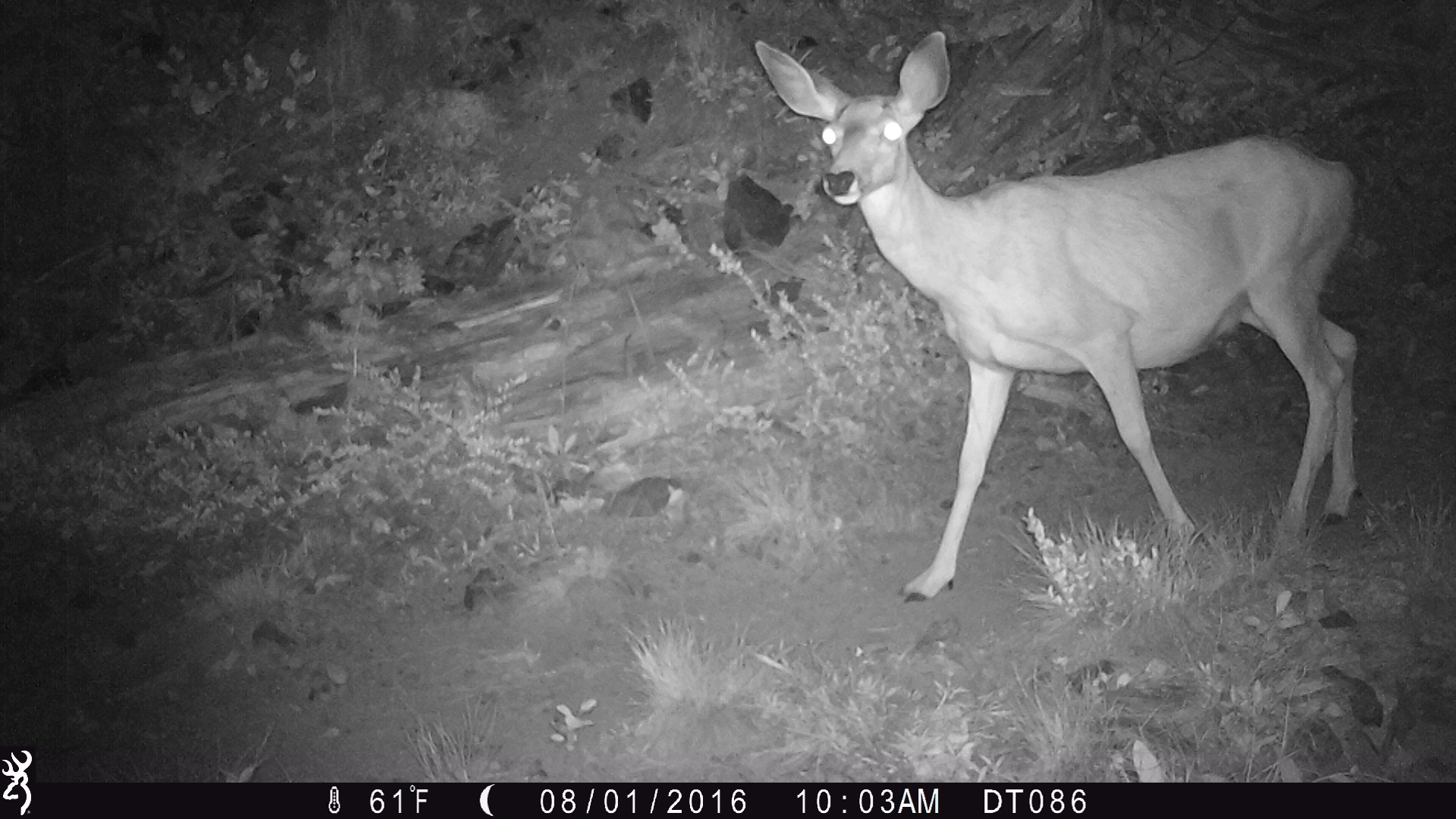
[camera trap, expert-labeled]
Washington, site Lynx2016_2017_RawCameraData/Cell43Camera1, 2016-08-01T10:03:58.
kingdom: Animalia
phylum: Chordata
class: Mammalia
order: Artiodactyla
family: Cervidae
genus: Odocoileus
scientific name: Odocoileus hemionus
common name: mule deer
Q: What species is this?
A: Odocoileus hemionus (mule deer).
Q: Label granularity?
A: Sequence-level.